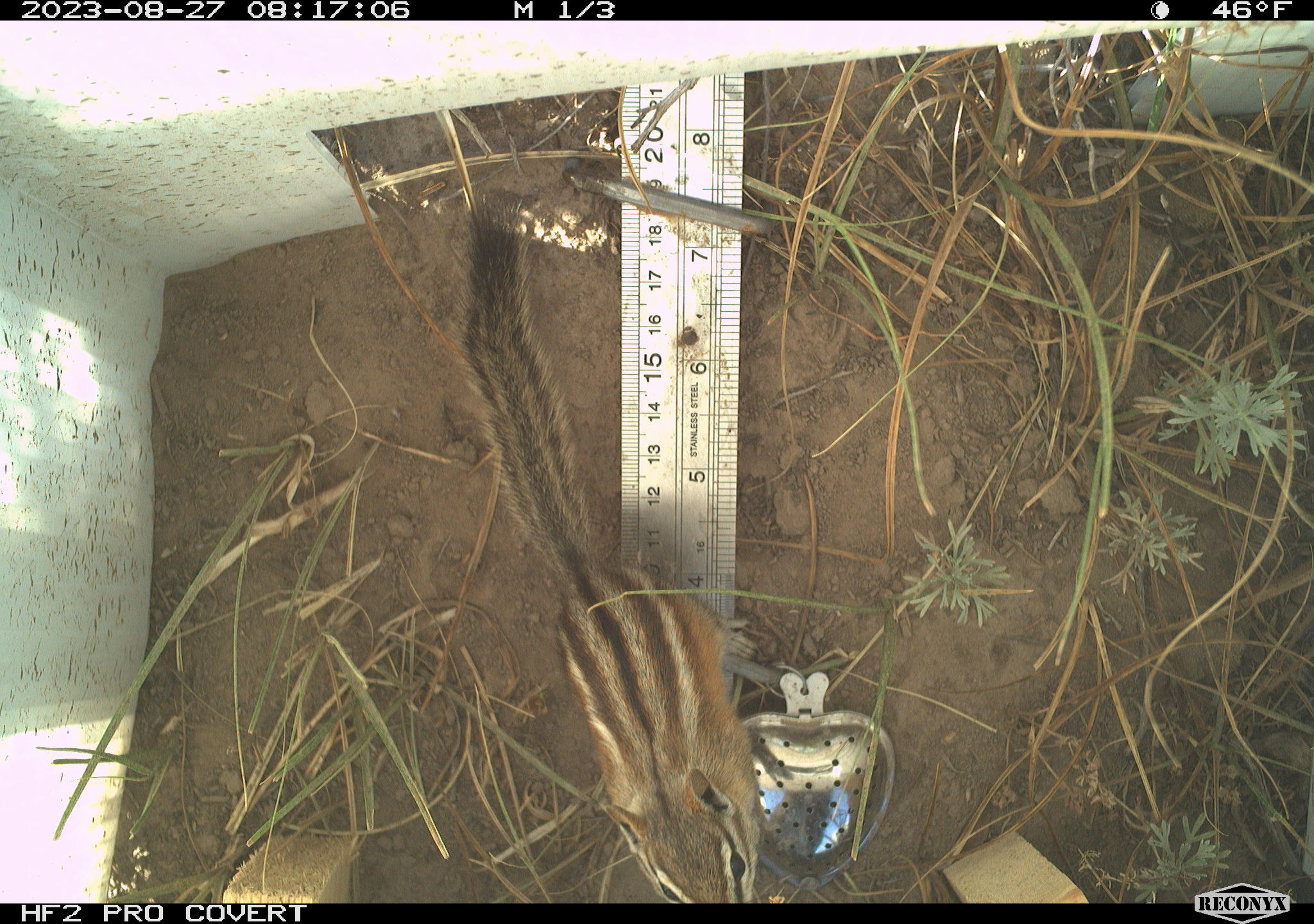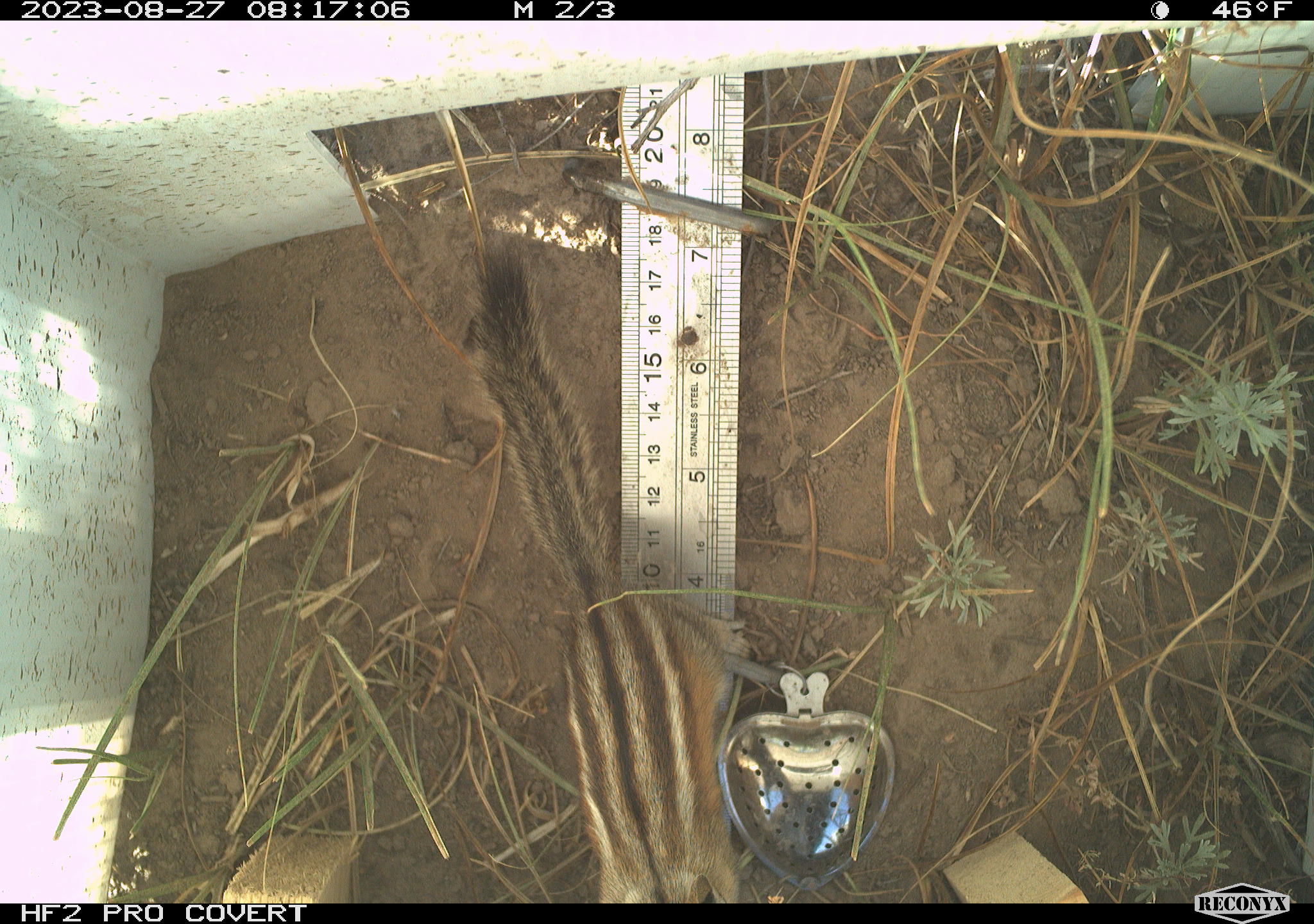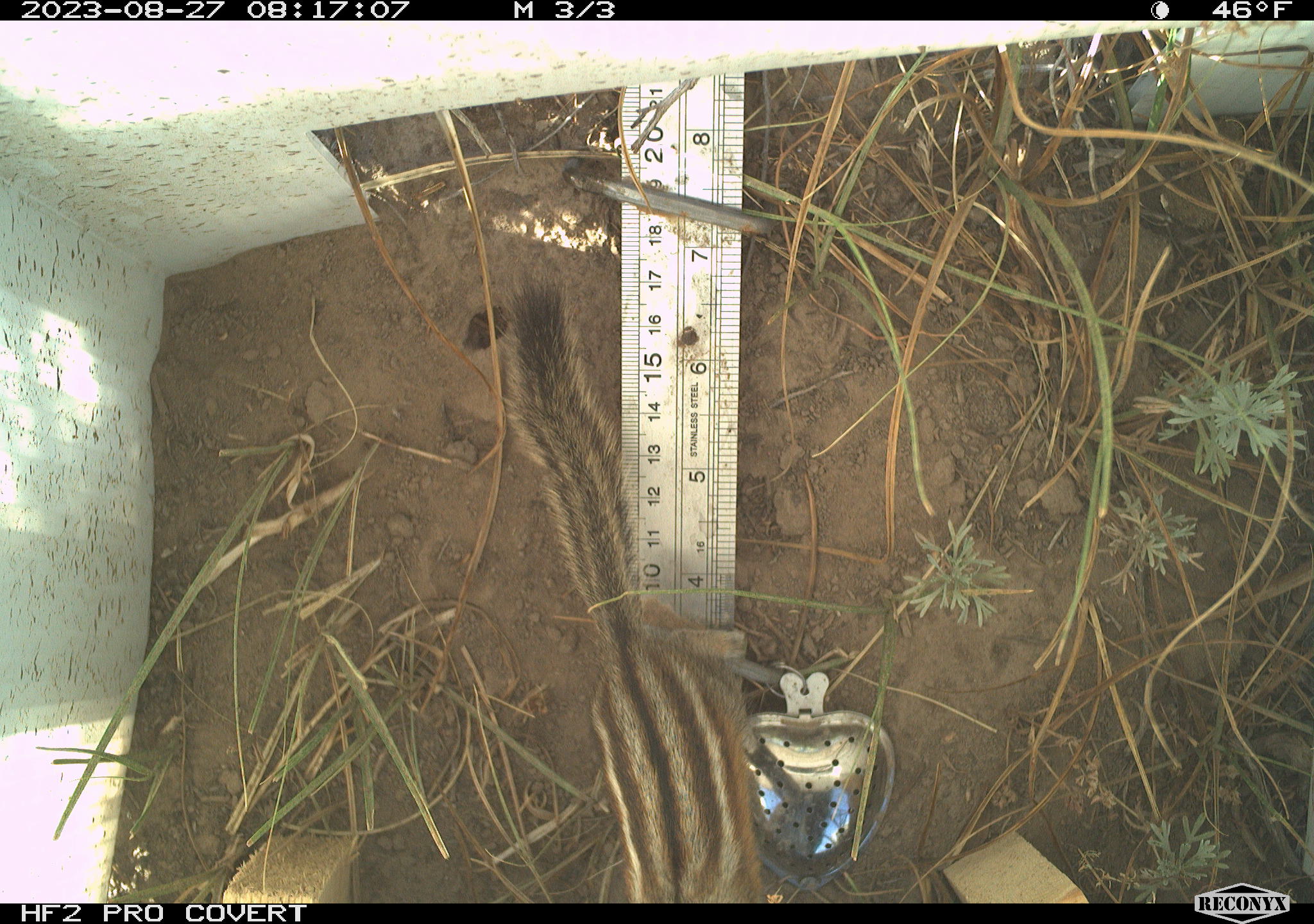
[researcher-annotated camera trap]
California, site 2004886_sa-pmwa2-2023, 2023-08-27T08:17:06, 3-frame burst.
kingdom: Animalia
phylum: Chordata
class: Mammalia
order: Rodentia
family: Sciuridae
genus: Neotamias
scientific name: Neotamias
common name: western chipmunks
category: neotamias species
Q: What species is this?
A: Neotamias species (western chipmunks) (Neotamias).